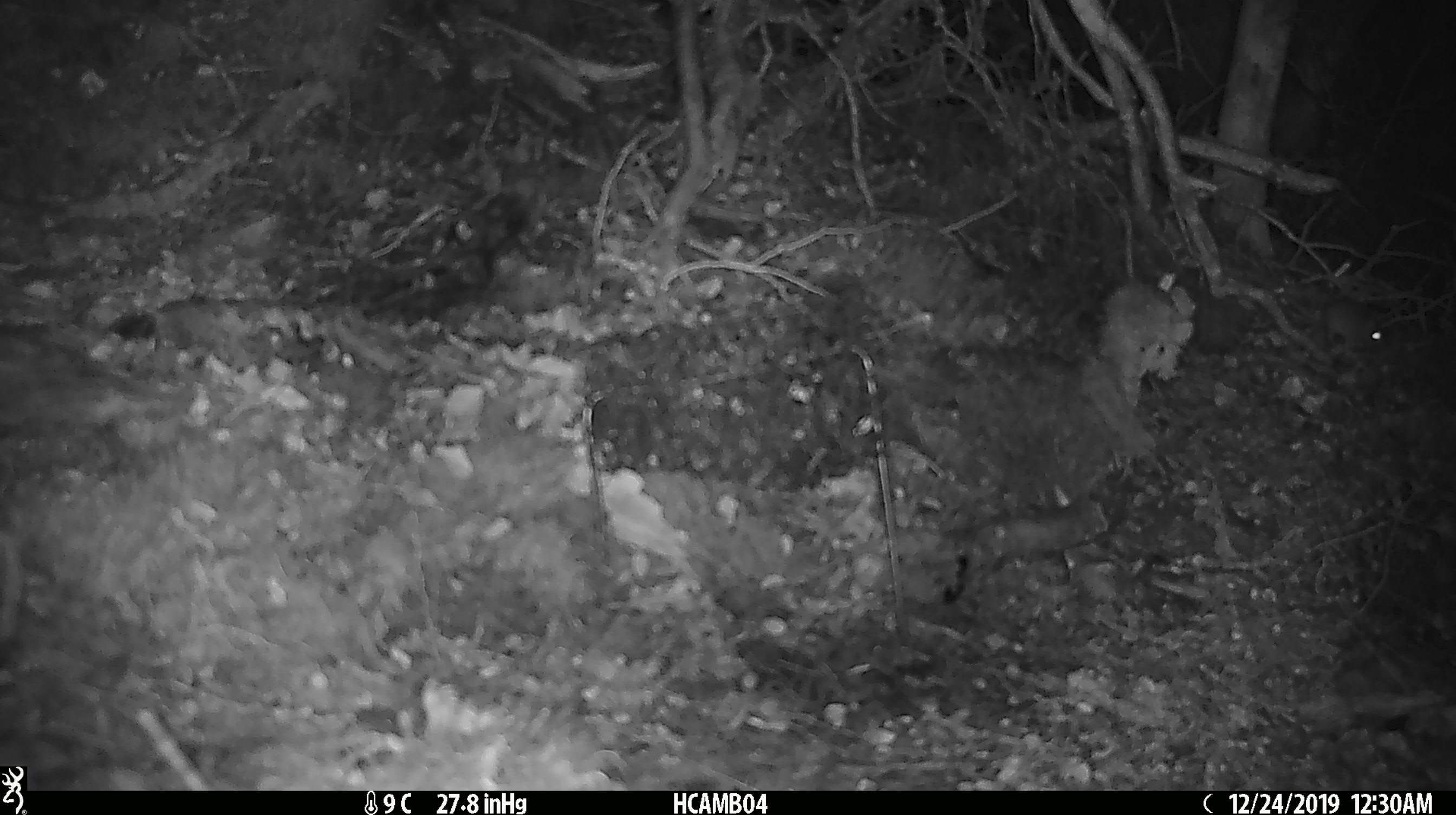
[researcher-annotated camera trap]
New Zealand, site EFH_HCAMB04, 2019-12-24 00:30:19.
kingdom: Animalia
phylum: Chordata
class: Mammalia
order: Rodentia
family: Muridae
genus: Mus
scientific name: Mus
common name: mouse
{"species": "mouse (Mus)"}